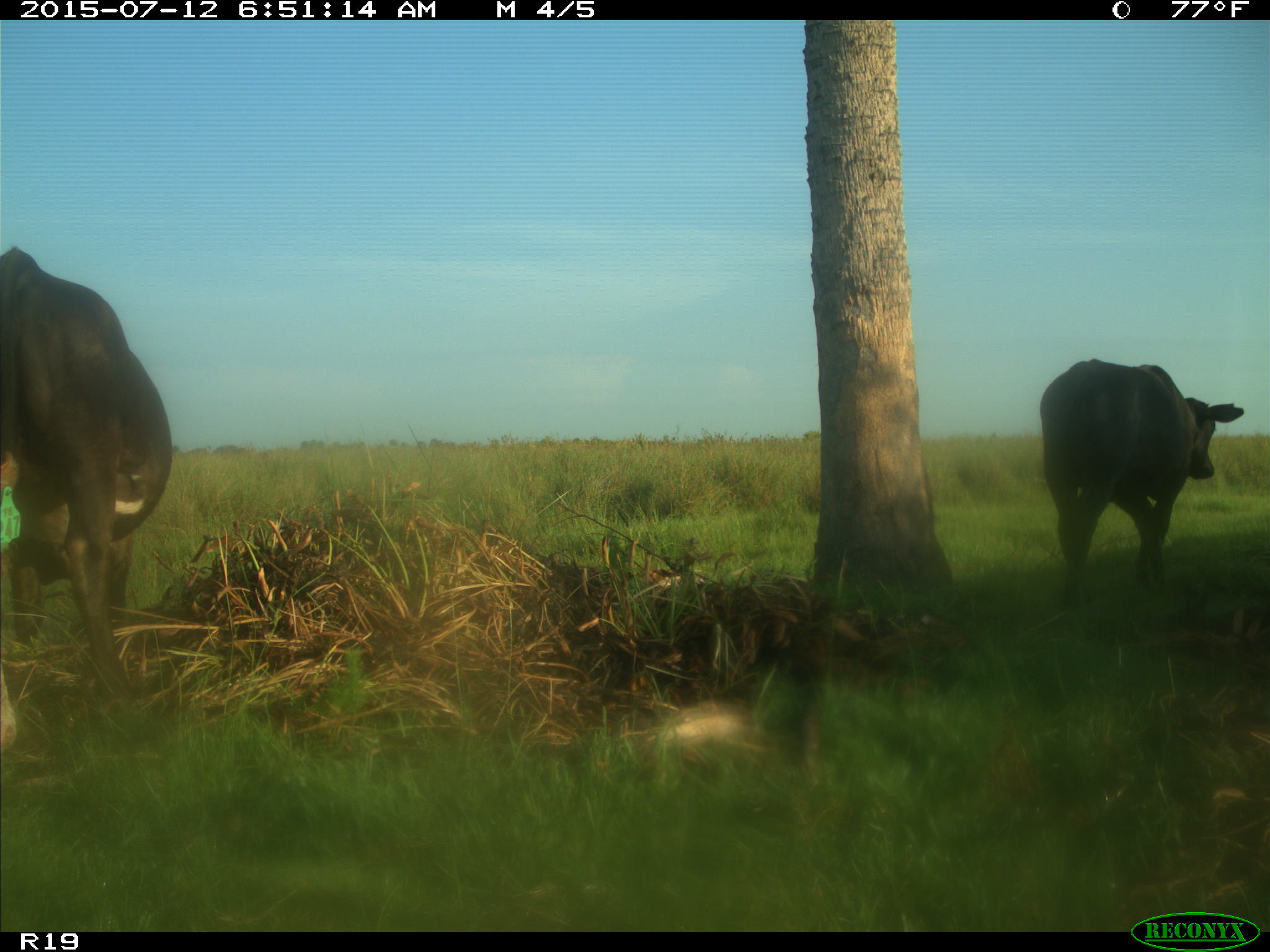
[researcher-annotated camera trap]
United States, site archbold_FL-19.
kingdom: Animalia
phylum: Chordata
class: Mammalia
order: Artiodactyla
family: Bovidae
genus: Bos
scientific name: Bos taurus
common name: domestic cow